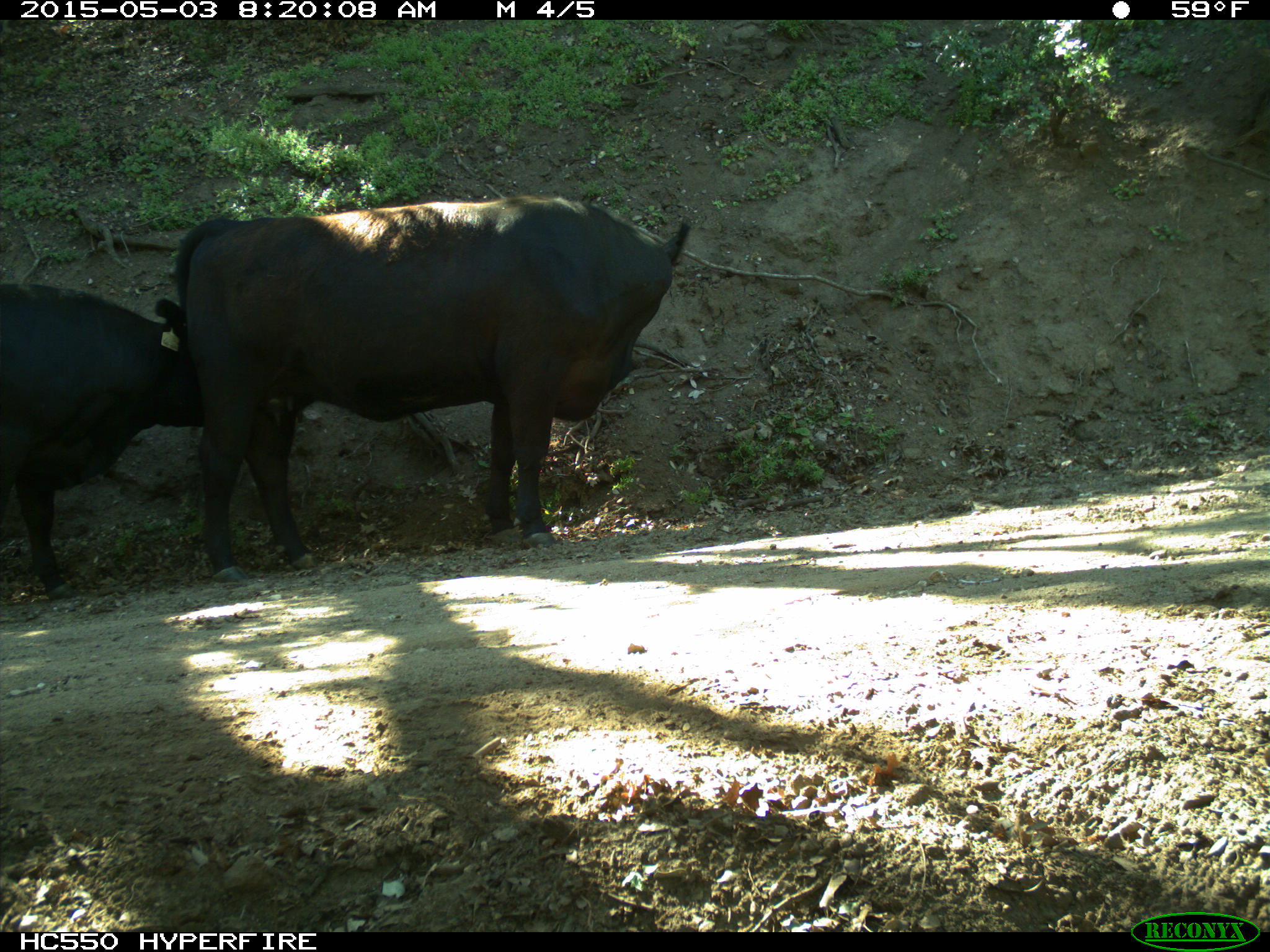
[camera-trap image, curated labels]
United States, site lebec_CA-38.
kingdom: Animalia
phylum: Chordata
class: Mammalia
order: Artiodactyla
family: Bovidae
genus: Bos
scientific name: Bos taurus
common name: domestic cow